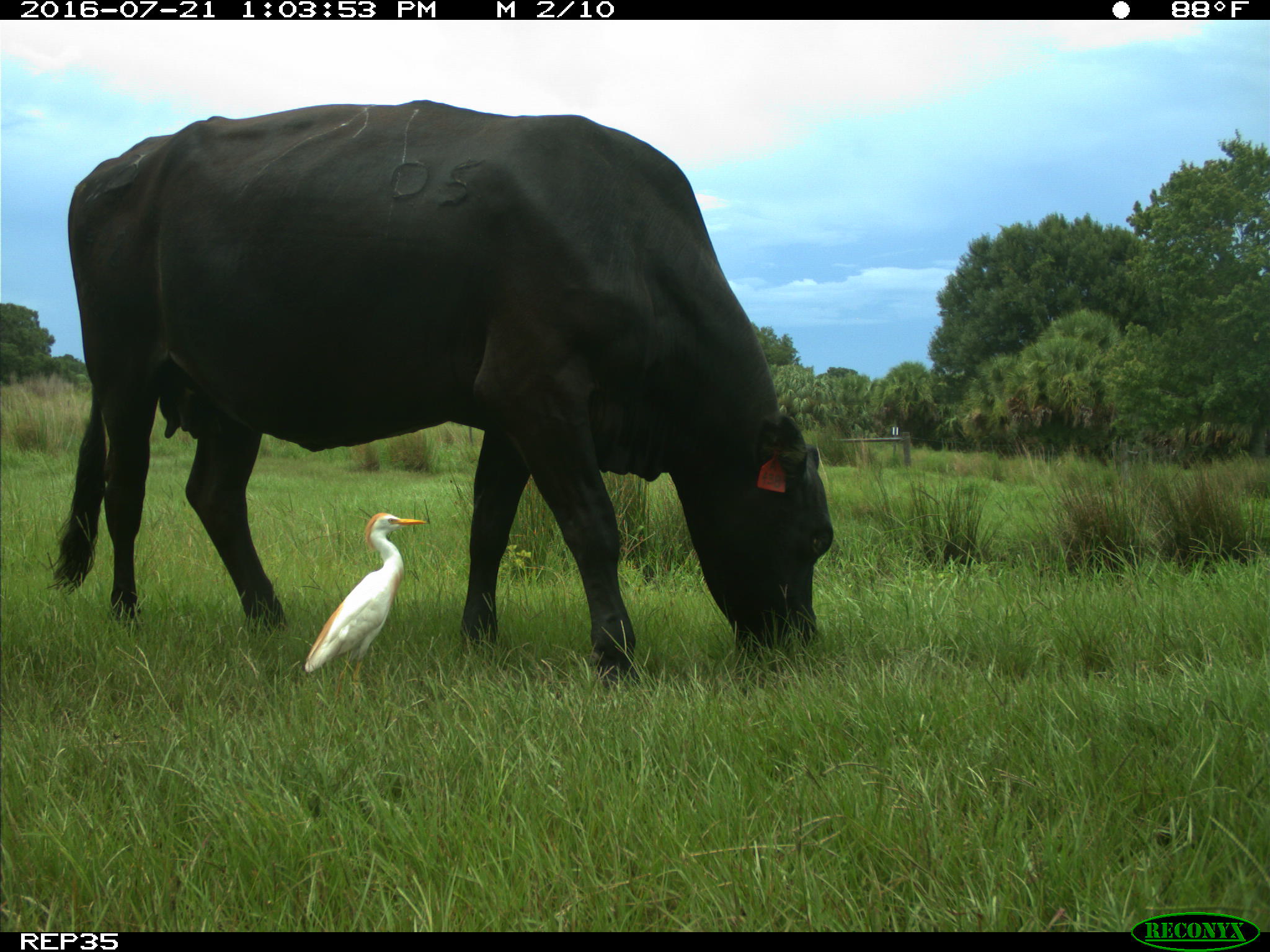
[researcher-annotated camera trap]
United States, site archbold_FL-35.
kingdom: Animalia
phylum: Chordata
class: Mammalia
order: Artiodactyla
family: Bovidae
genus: Bos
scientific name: Bos taurus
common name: domestic cow